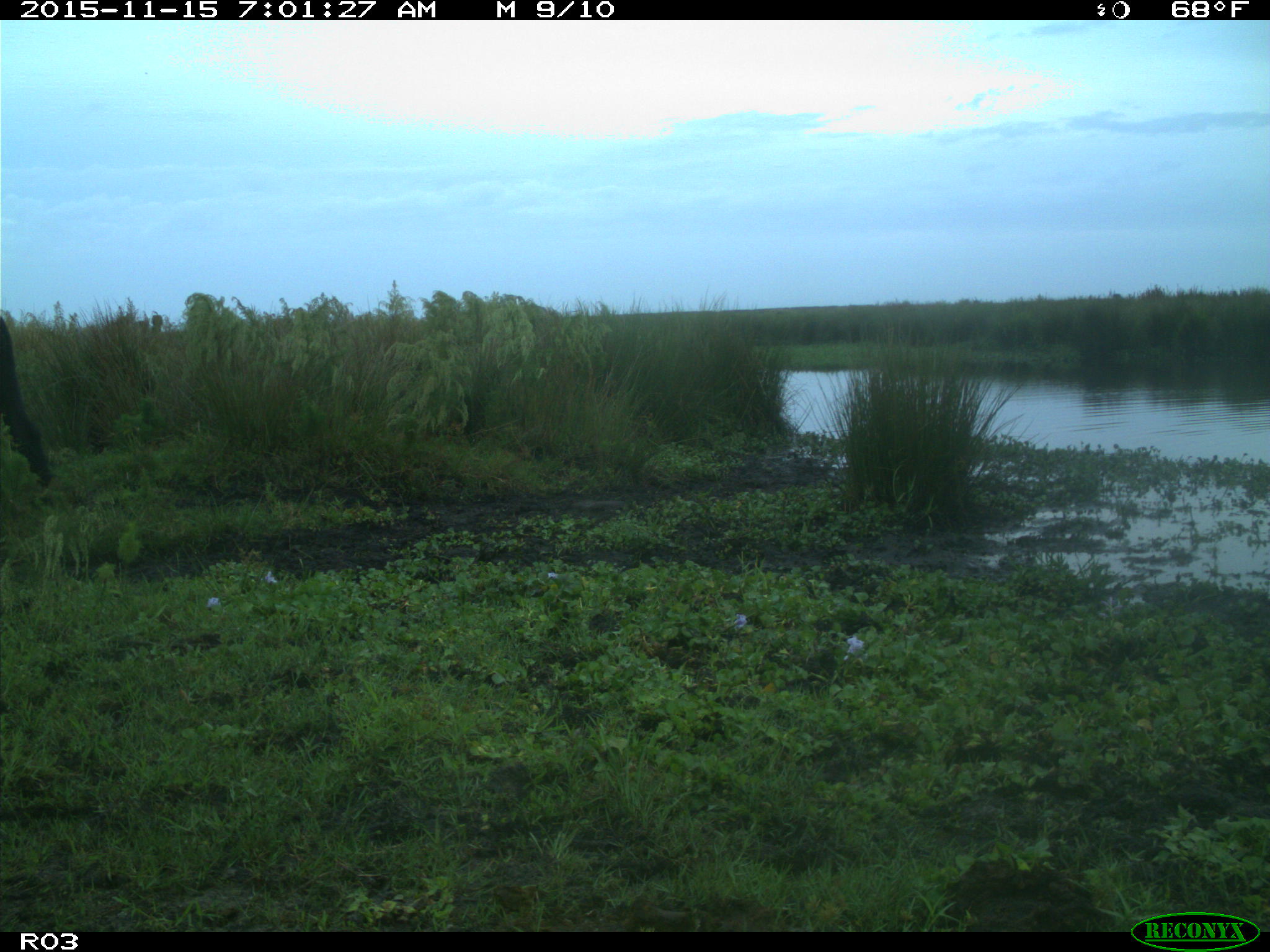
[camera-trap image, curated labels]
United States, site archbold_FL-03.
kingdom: Animalia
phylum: Chordata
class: Mammalia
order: Artiodactyla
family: Bovidae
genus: Bos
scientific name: Bos taurus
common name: domestic cow